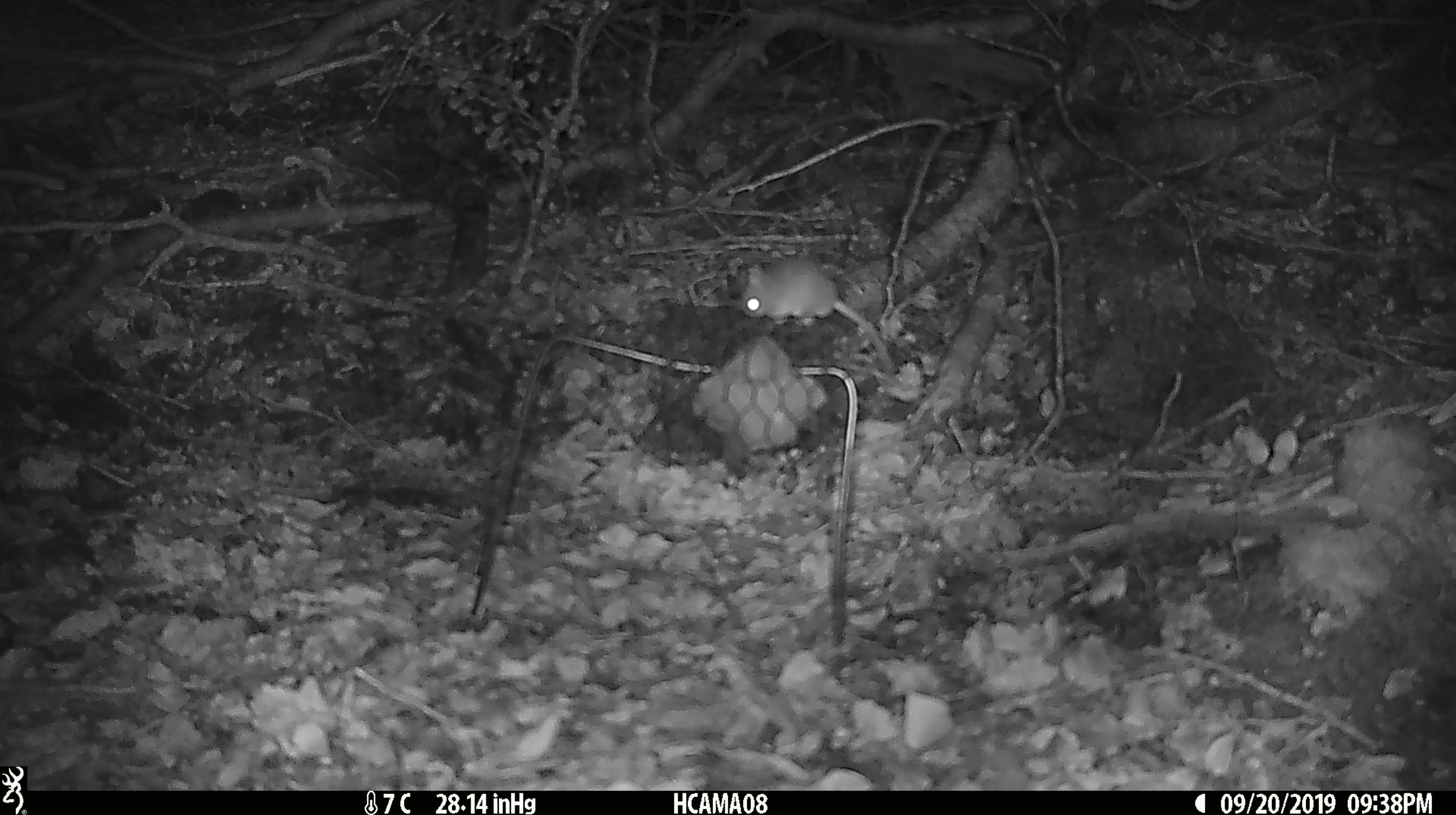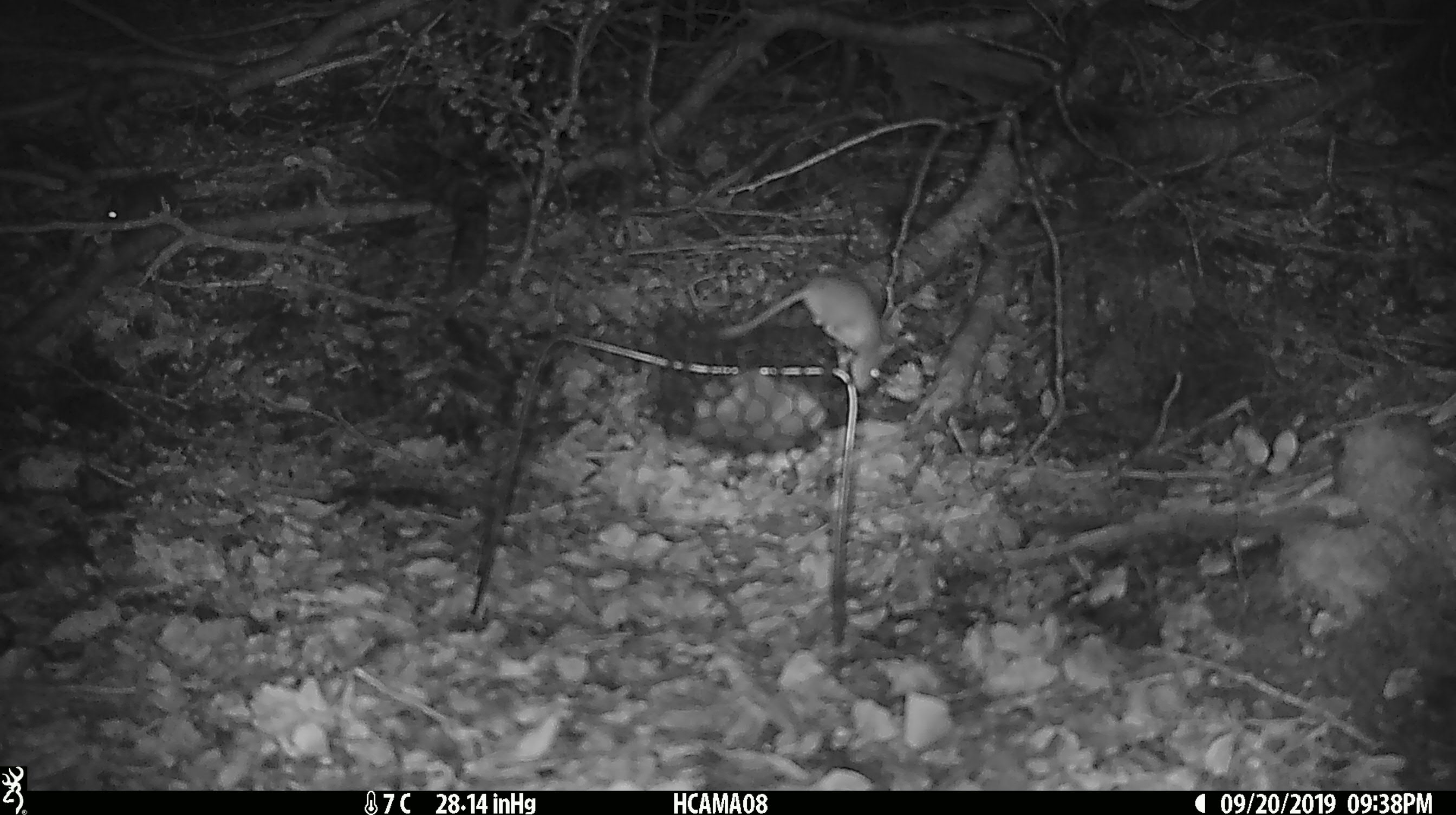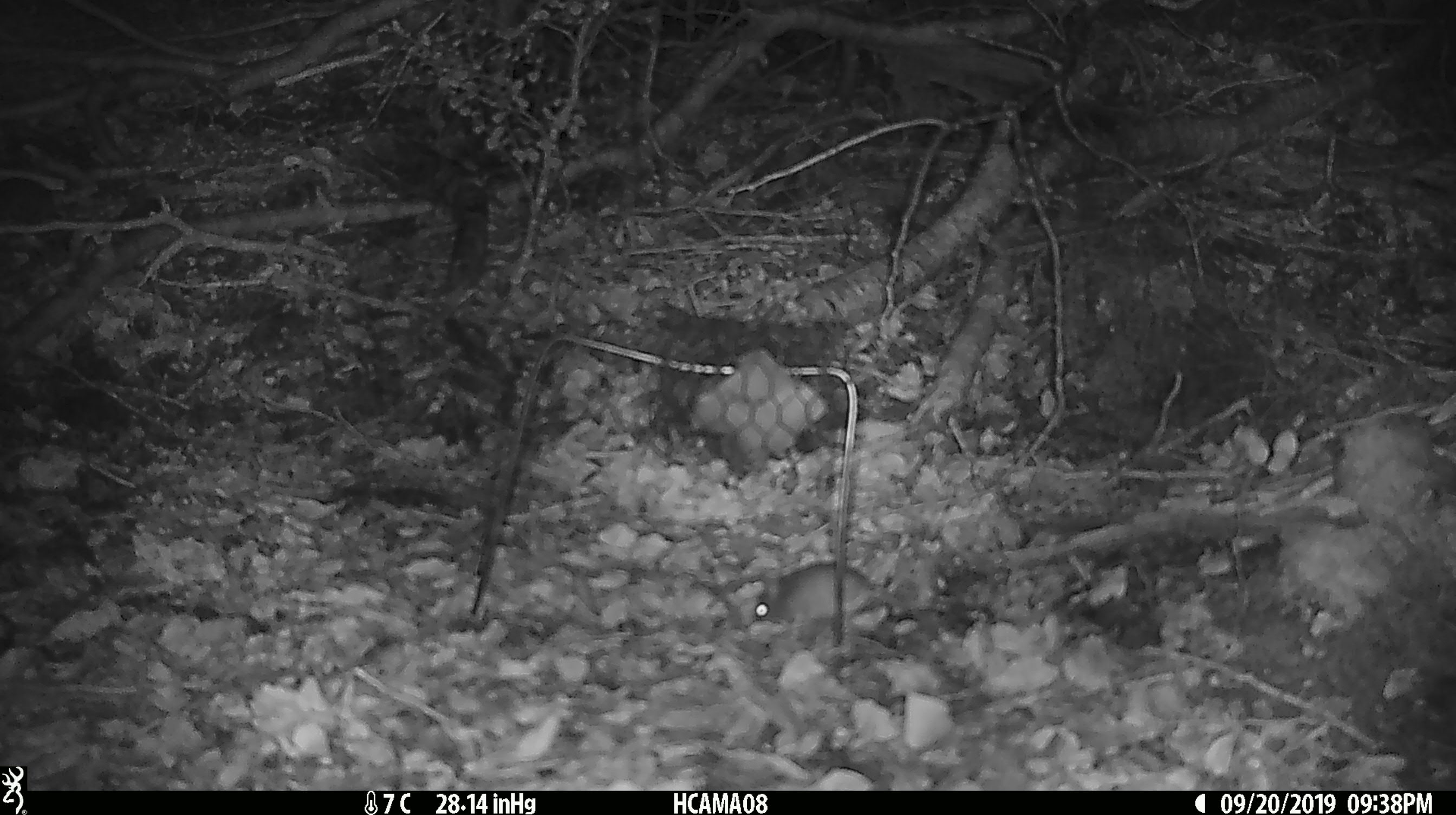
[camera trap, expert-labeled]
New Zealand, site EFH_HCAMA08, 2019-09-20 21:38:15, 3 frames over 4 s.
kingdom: Animalia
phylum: Chordata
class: Mammalia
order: Rodentia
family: Muridae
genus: Mus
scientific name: Mus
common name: mouse